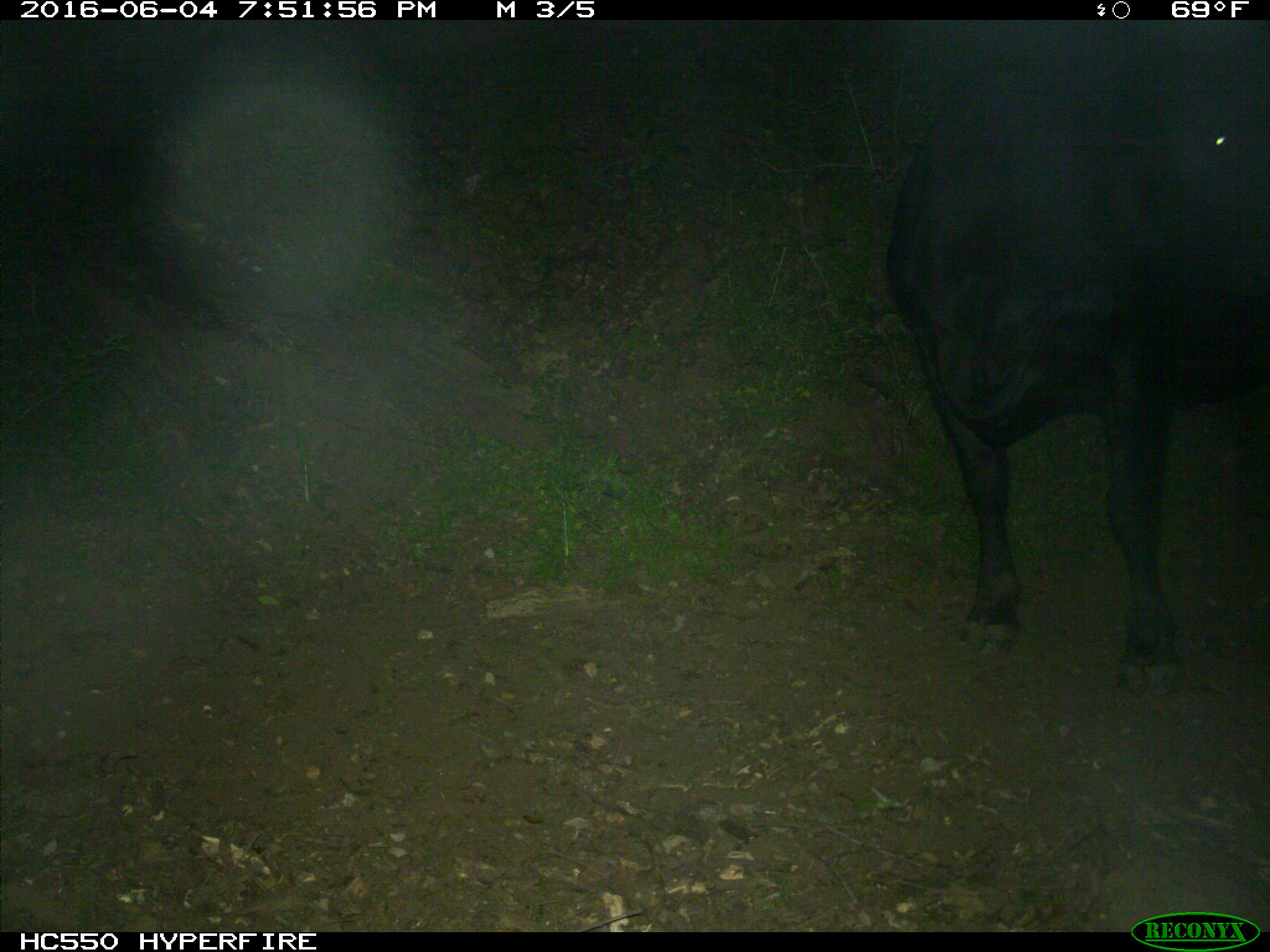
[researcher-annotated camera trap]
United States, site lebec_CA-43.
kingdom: Animalia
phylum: Chordata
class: Mammalia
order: Artiodactyla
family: Bovidae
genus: Bos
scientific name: Bos taurus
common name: domestic cow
Bos taurus (domestic cow).